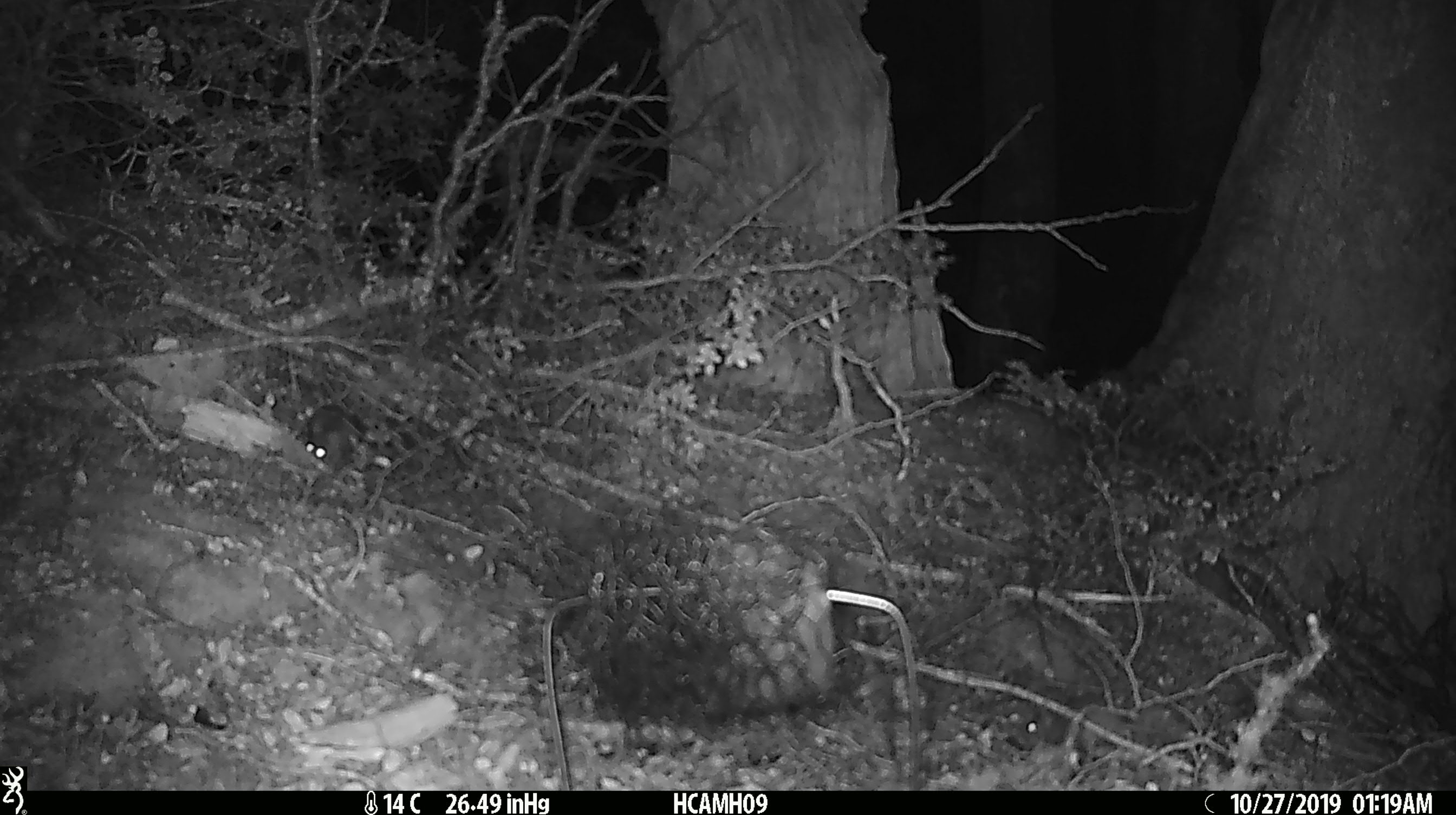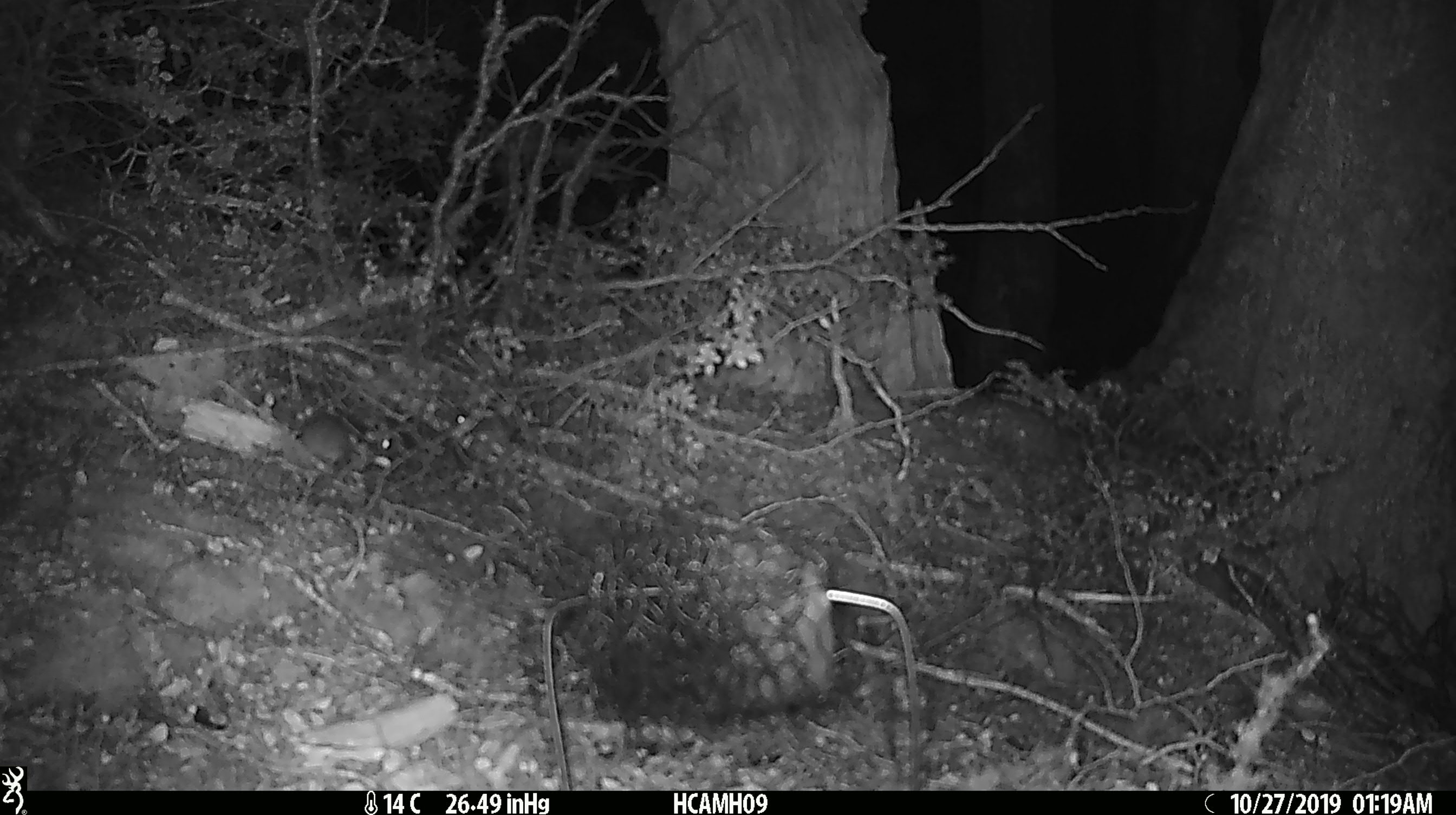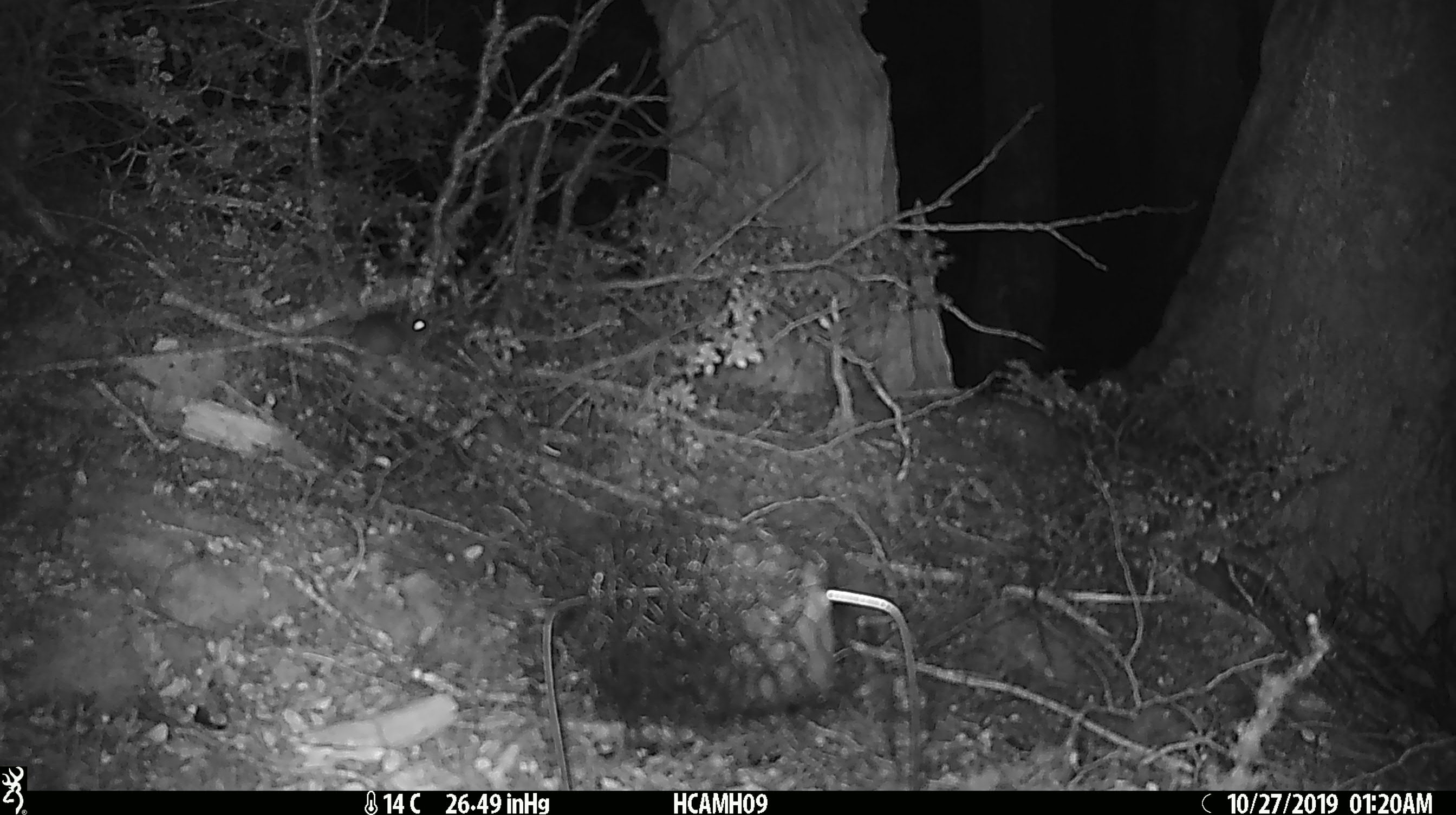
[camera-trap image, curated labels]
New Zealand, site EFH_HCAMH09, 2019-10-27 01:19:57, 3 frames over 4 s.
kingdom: Animalia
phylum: Chordata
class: Mammalia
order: Rodentia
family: Muridae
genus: Mus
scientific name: Mus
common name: mouse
Mouse (Mus).